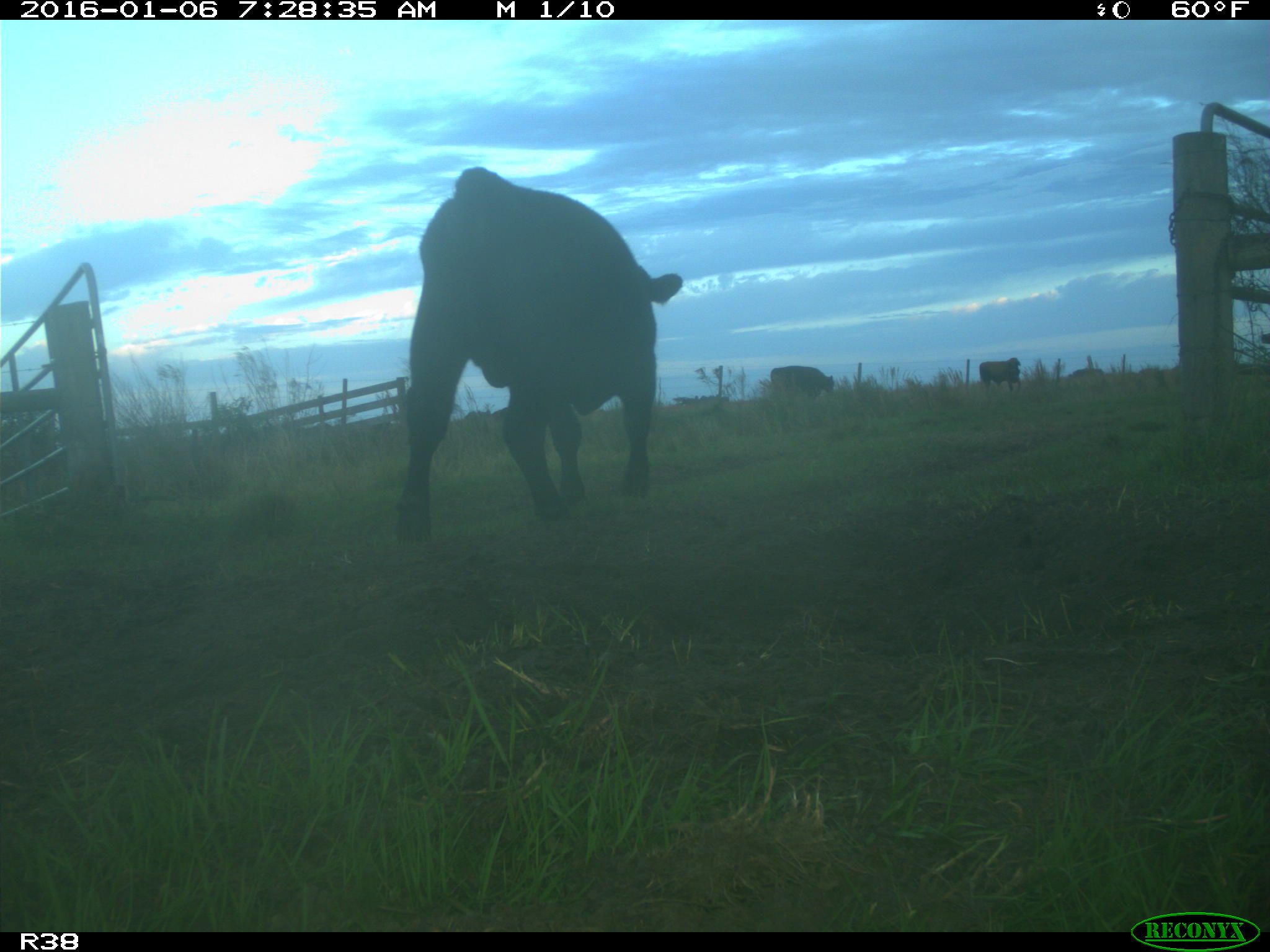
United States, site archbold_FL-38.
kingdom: Animalia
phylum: Chordata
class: Mammalia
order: Artiodactyla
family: Bovidae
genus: Bos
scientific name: Bos taurus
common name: domestic cow